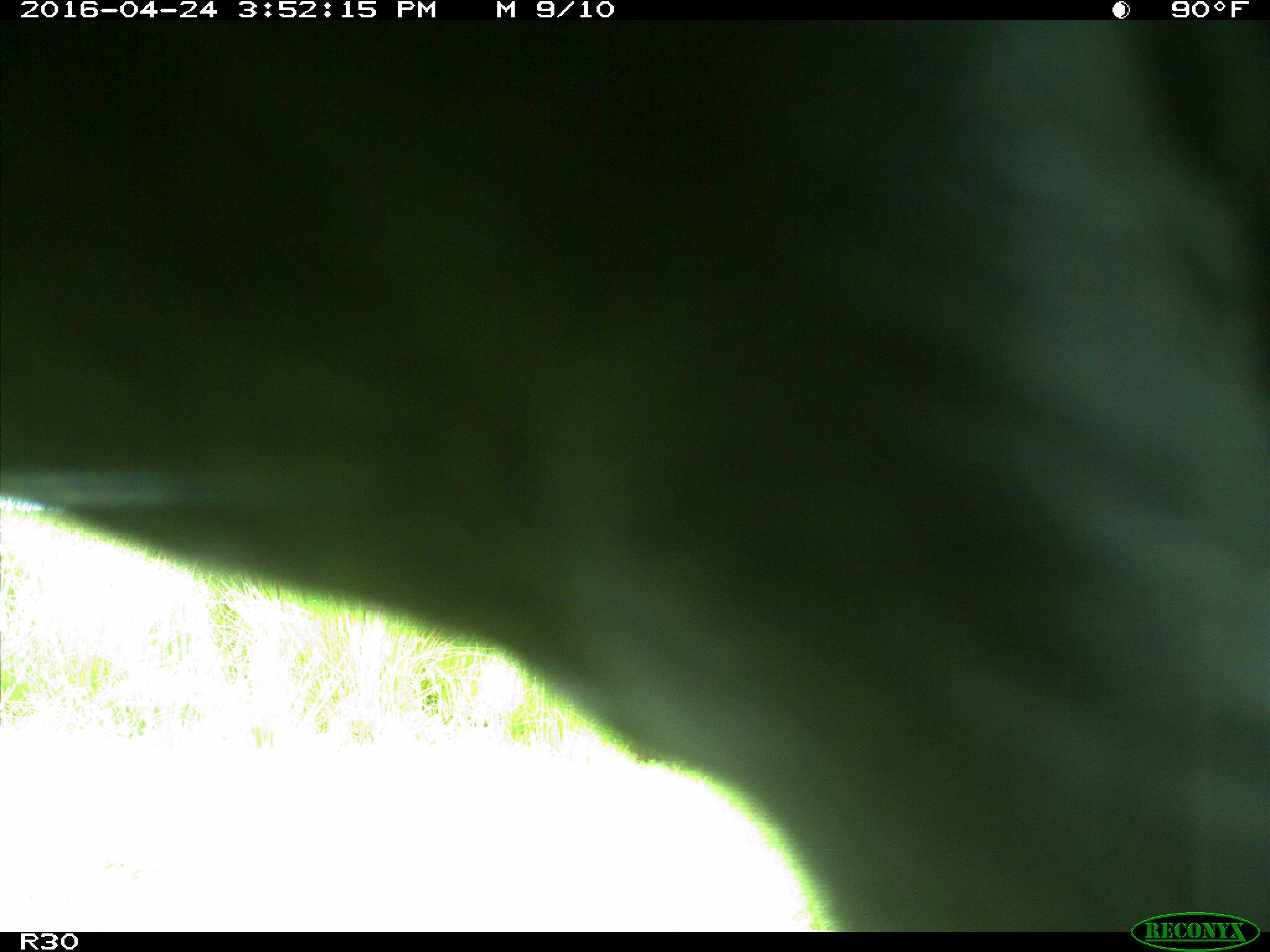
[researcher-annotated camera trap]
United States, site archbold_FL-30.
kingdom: Animalia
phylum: Chordata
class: Mammalia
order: Artiodactyla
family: Bovidae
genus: Bos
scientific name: Bos taurus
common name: domestic cow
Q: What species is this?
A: Bos taurus (domestic cow).